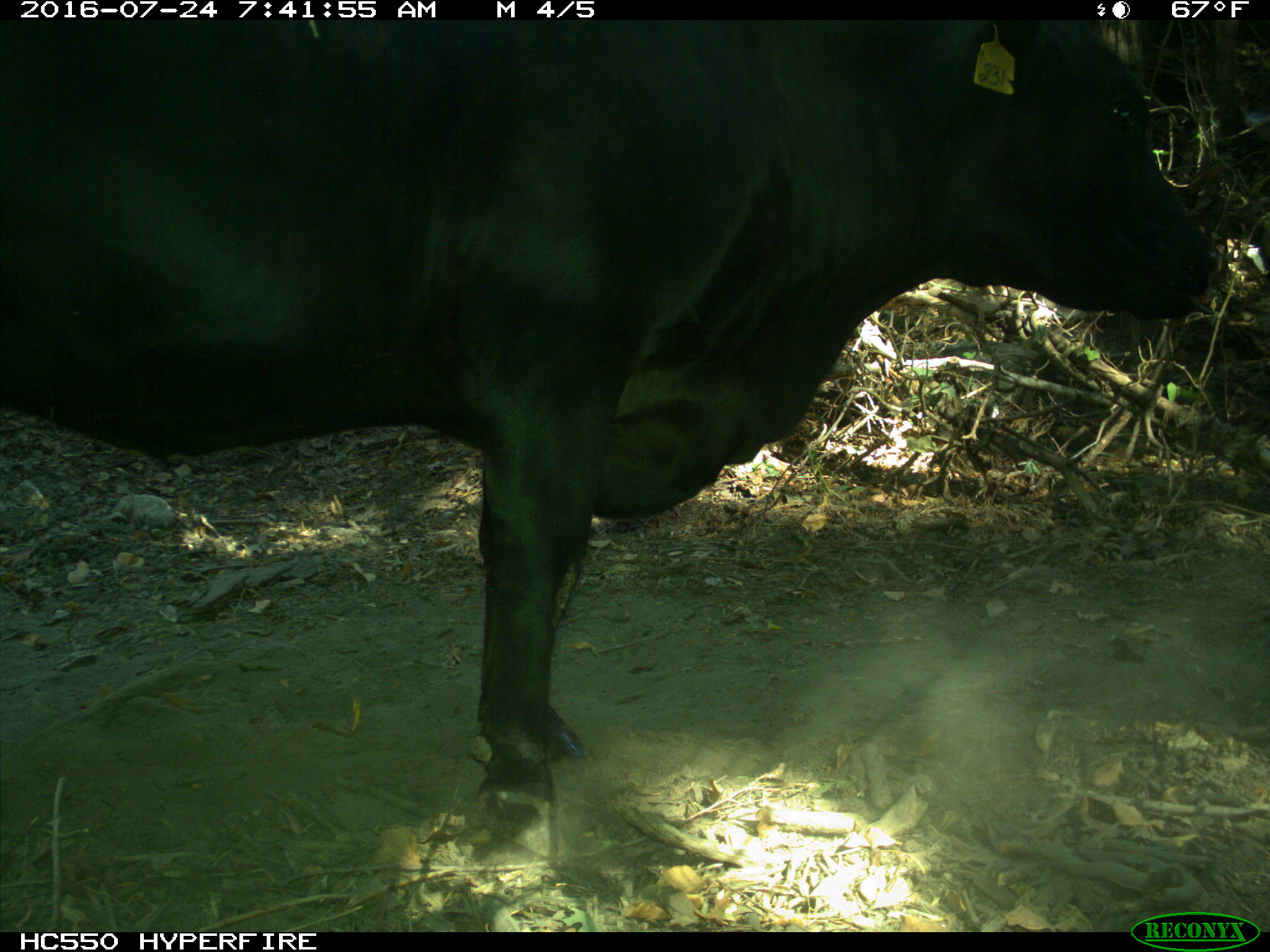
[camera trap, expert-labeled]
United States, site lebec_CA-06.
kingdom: Animalia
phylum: Chordata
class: Mammalia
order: Artiodactyla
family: Bovidae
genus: Bos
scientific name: Bos taurus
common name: domestic cow